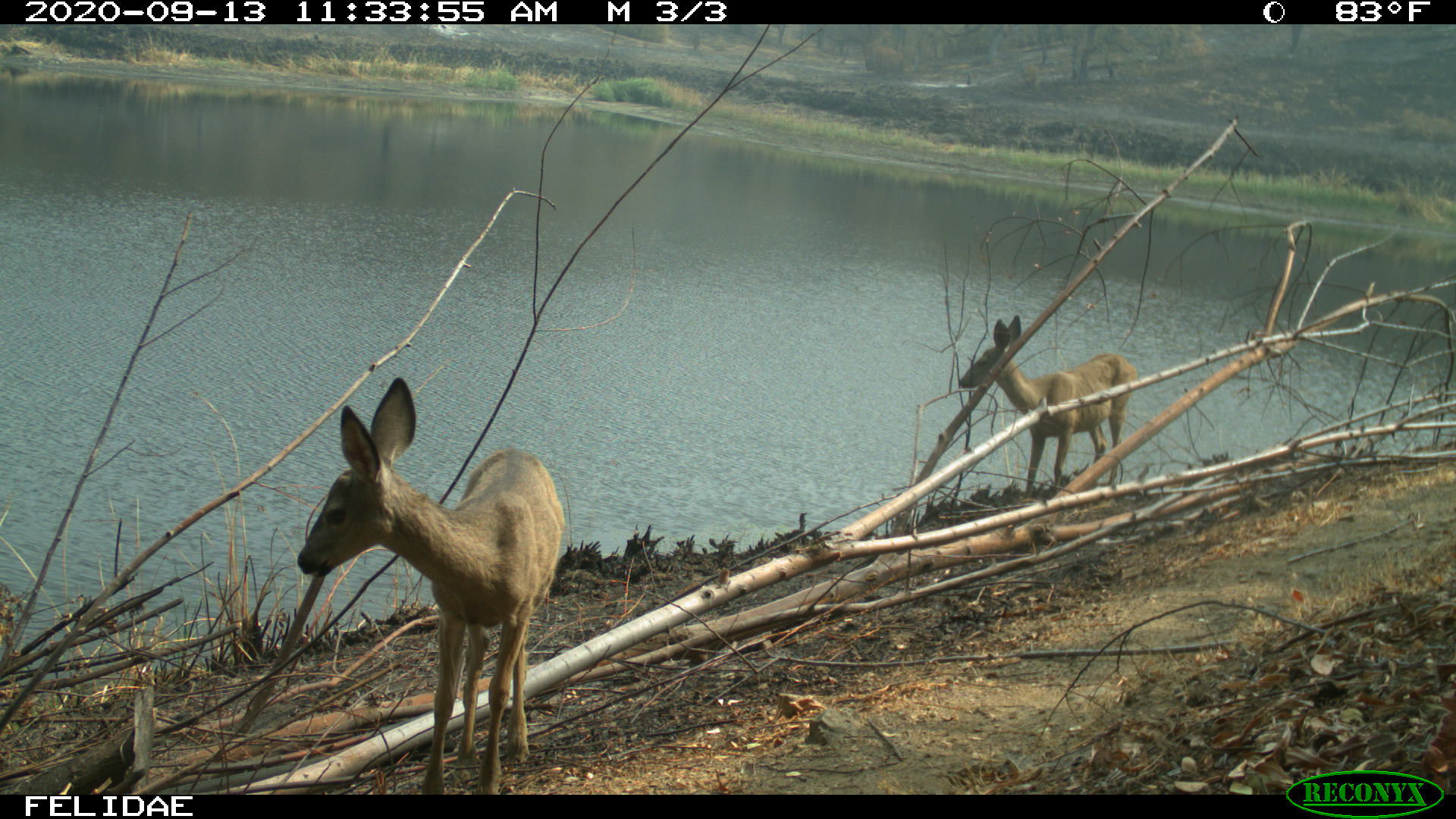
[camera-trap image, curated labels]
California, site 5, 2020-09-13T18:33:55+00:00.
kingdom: Animalia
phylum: Chordata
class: Mammalia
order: Artiodactyla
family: Cervidae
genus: Odocoileus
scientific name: Odocoileus hemionus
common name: mule deer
Mule deer (Odocoileus hemionus).